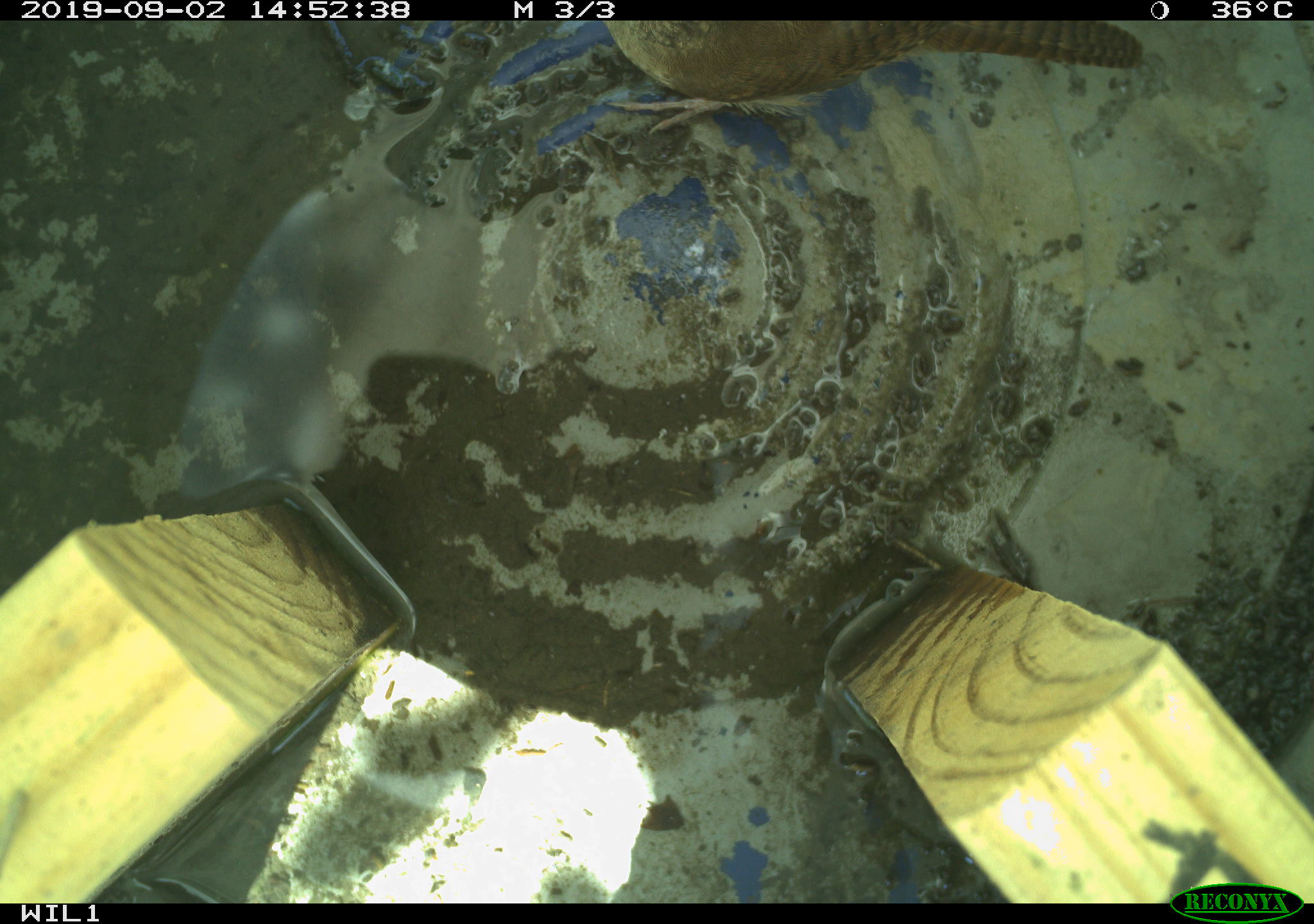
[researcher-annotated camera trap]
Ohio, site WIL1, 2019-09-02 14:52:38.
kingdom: Animalia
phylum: Chordata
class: Aves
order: Passeriformes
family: Troglodytidae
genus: Troglodytes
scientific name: Troglodytes aedon aedon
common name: northern house wren